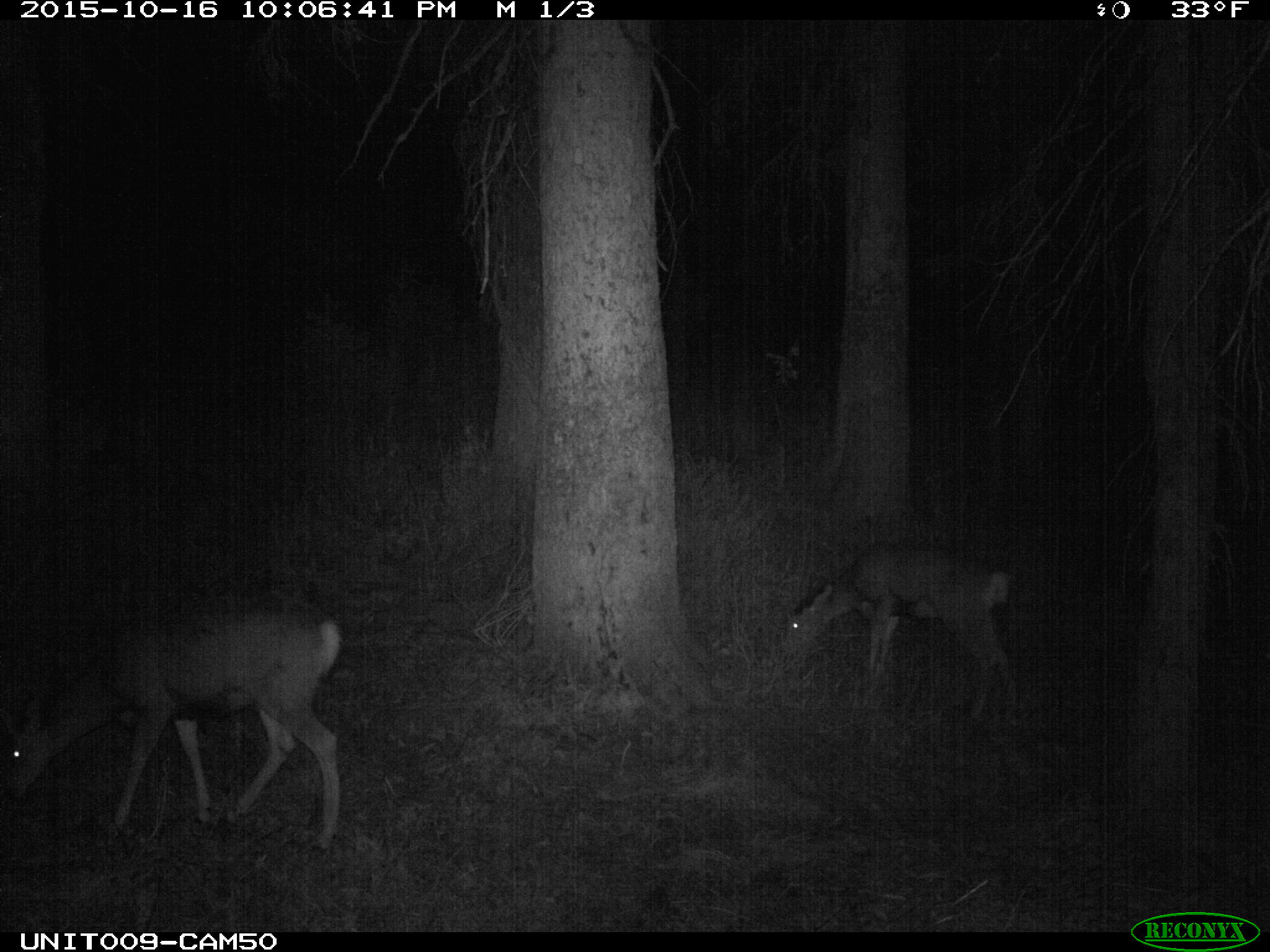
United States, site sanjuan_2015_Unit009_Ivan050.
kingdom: Animalia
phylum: Chordata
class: Mammalia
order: Artiodactyla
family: Cervidae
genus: Odocoileus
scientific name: Odocoileus hemionus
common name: mule deer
Odocoileus hemionus (mule deer).